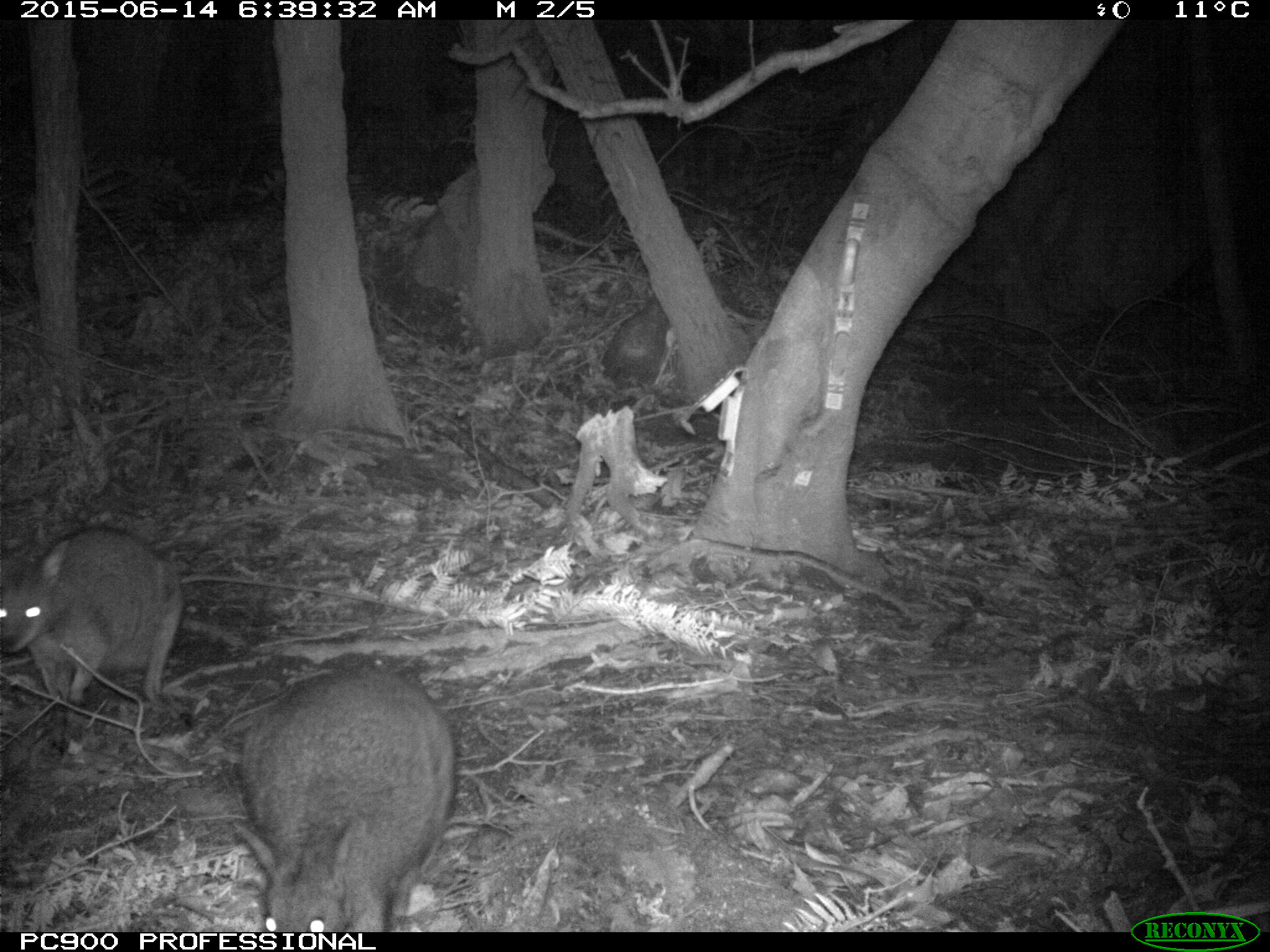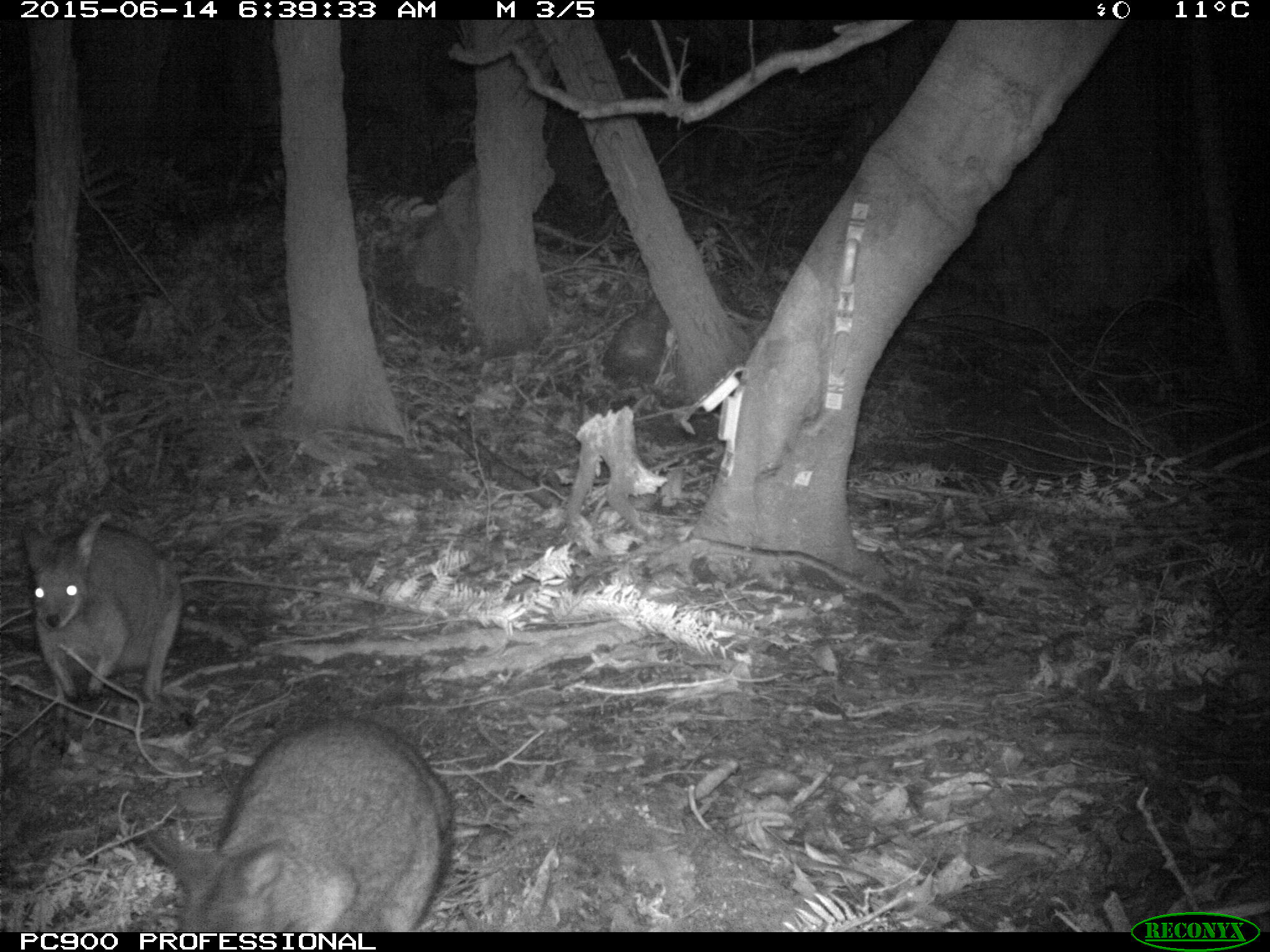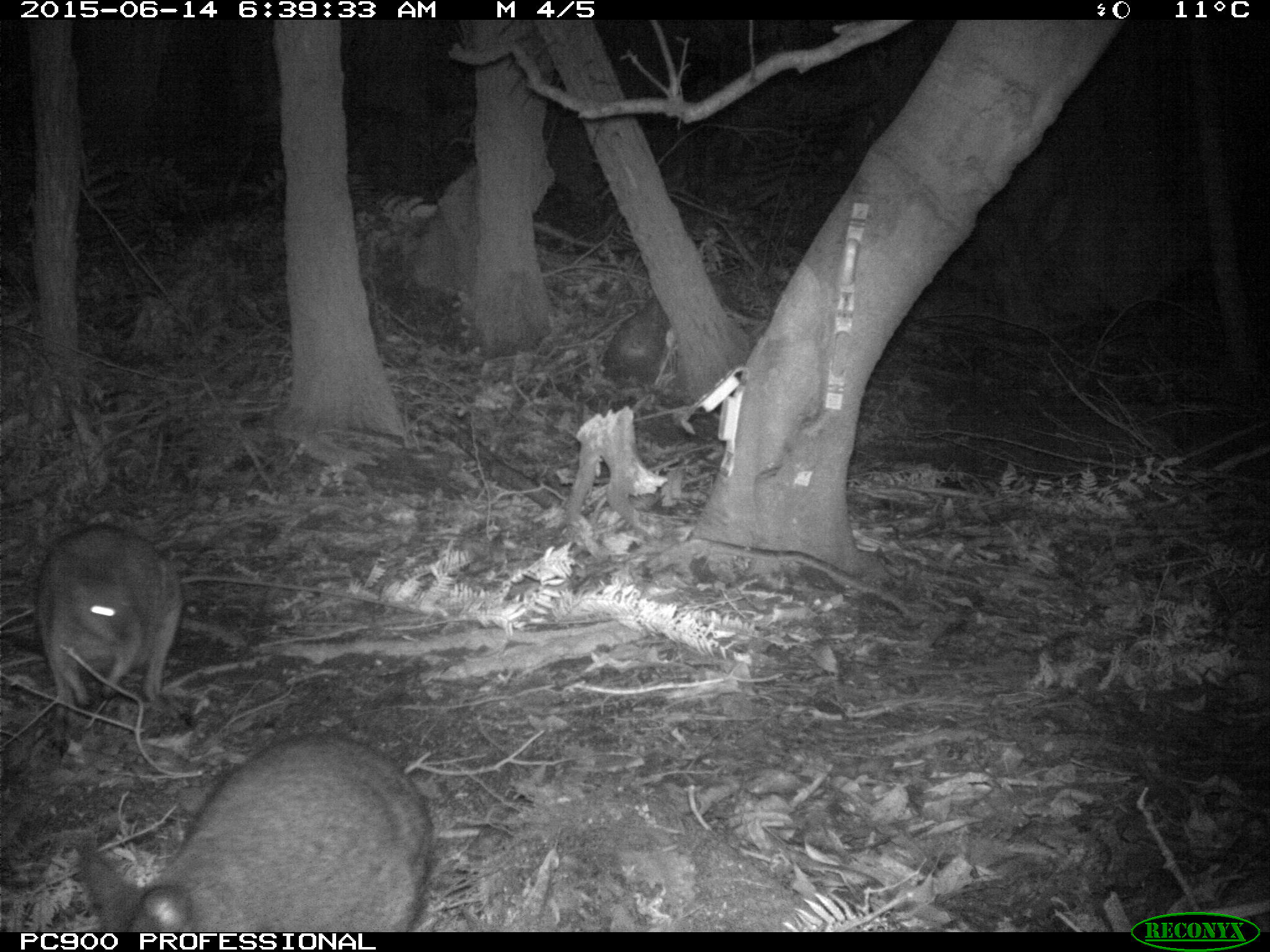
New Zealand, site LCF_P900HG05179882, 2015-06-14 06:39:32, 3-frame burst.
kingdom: Animalia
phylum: Chordata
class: Mammalia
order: Diprotodontia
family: Macropodidae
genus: Notamacropus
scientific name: Notamacropus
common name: wallaby